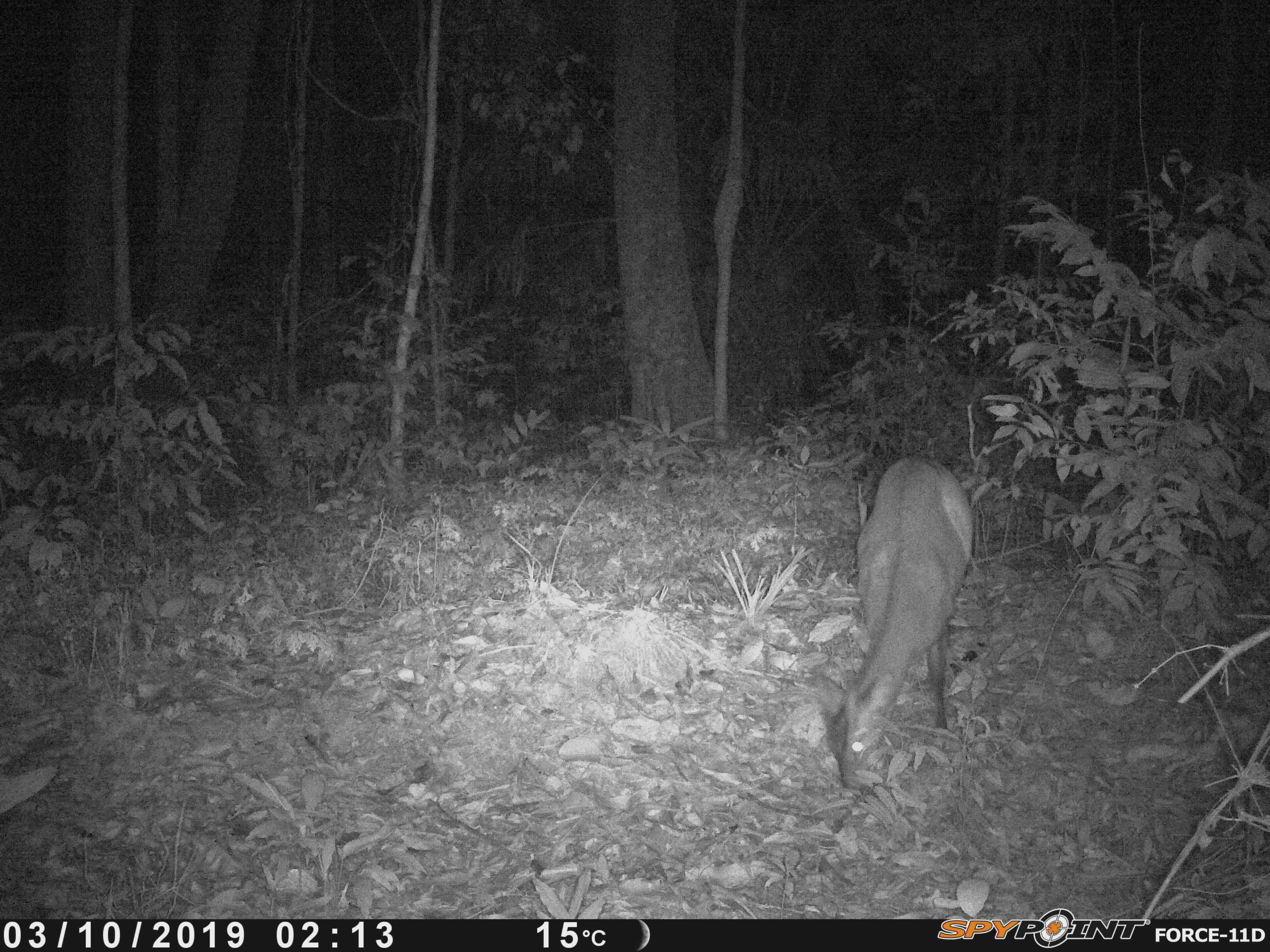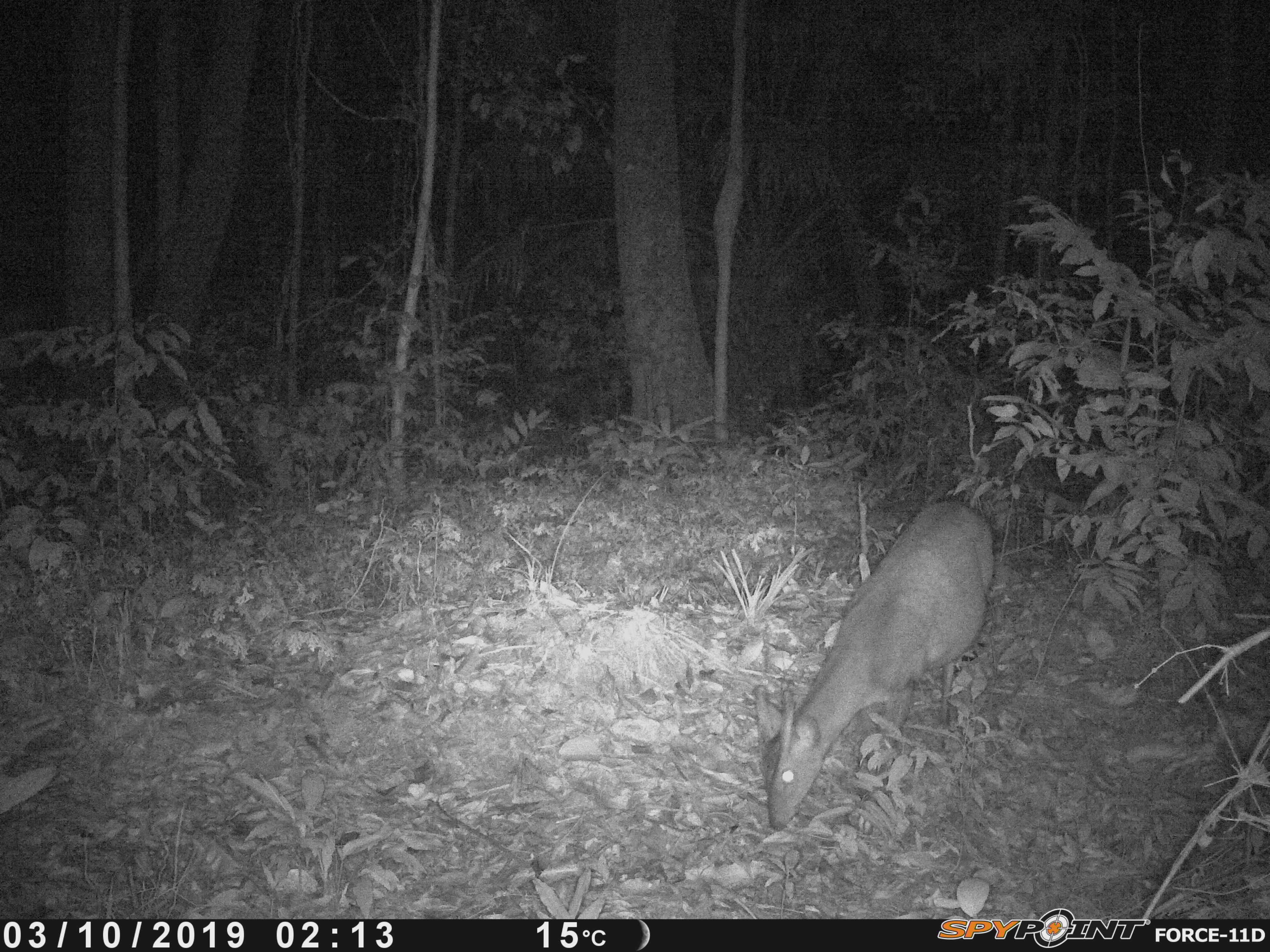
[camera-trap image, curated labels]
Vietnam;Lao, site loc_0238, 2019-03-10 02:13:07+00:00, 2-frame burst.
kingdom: Animalia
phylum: Chordata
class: Mammalia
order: Artiodactyla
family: Cervidae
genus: Muntiacus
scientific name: Muntiacus vuquangensis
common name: large-antlered muntjac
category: large antlered muntjac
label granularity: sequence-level